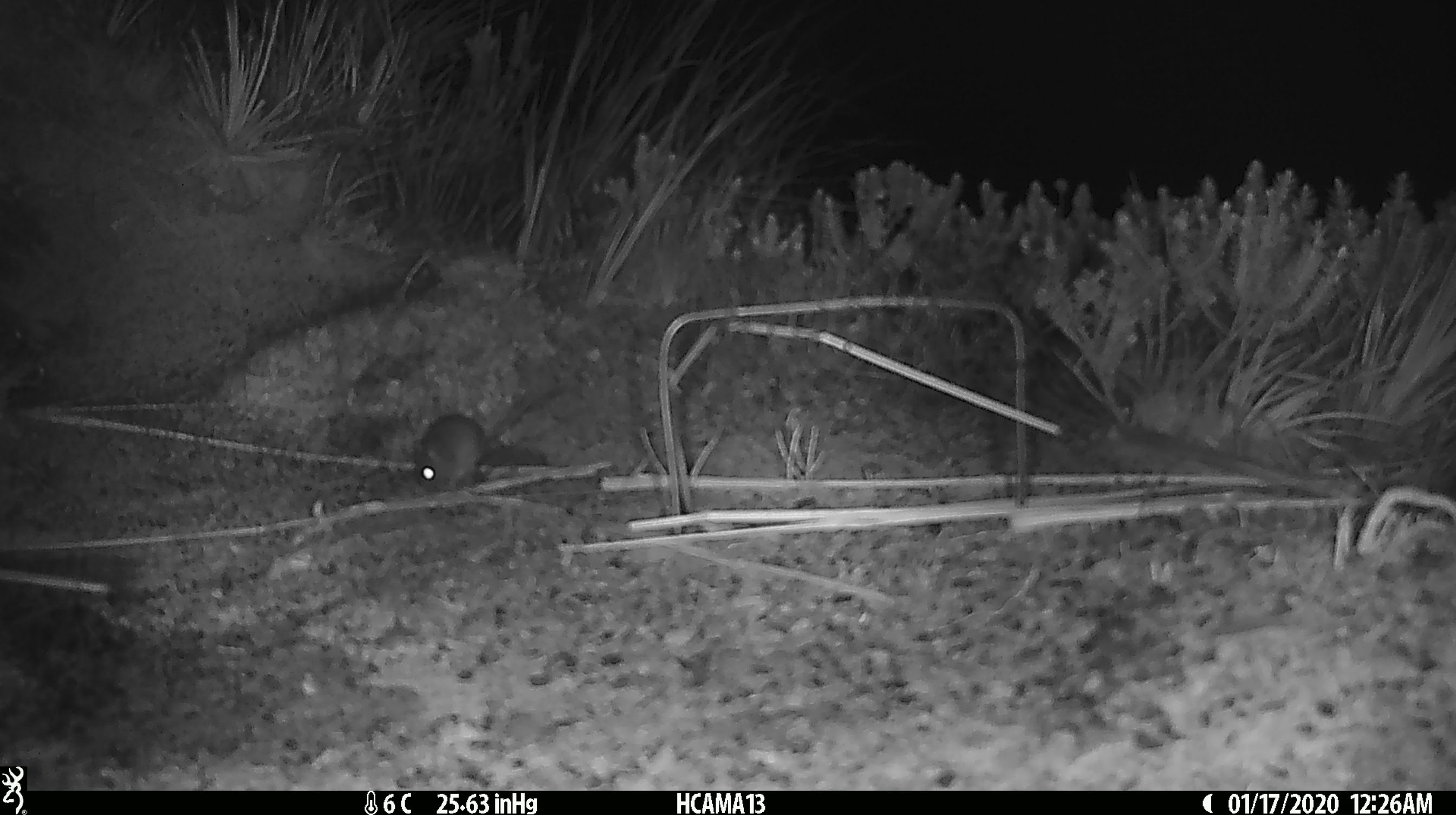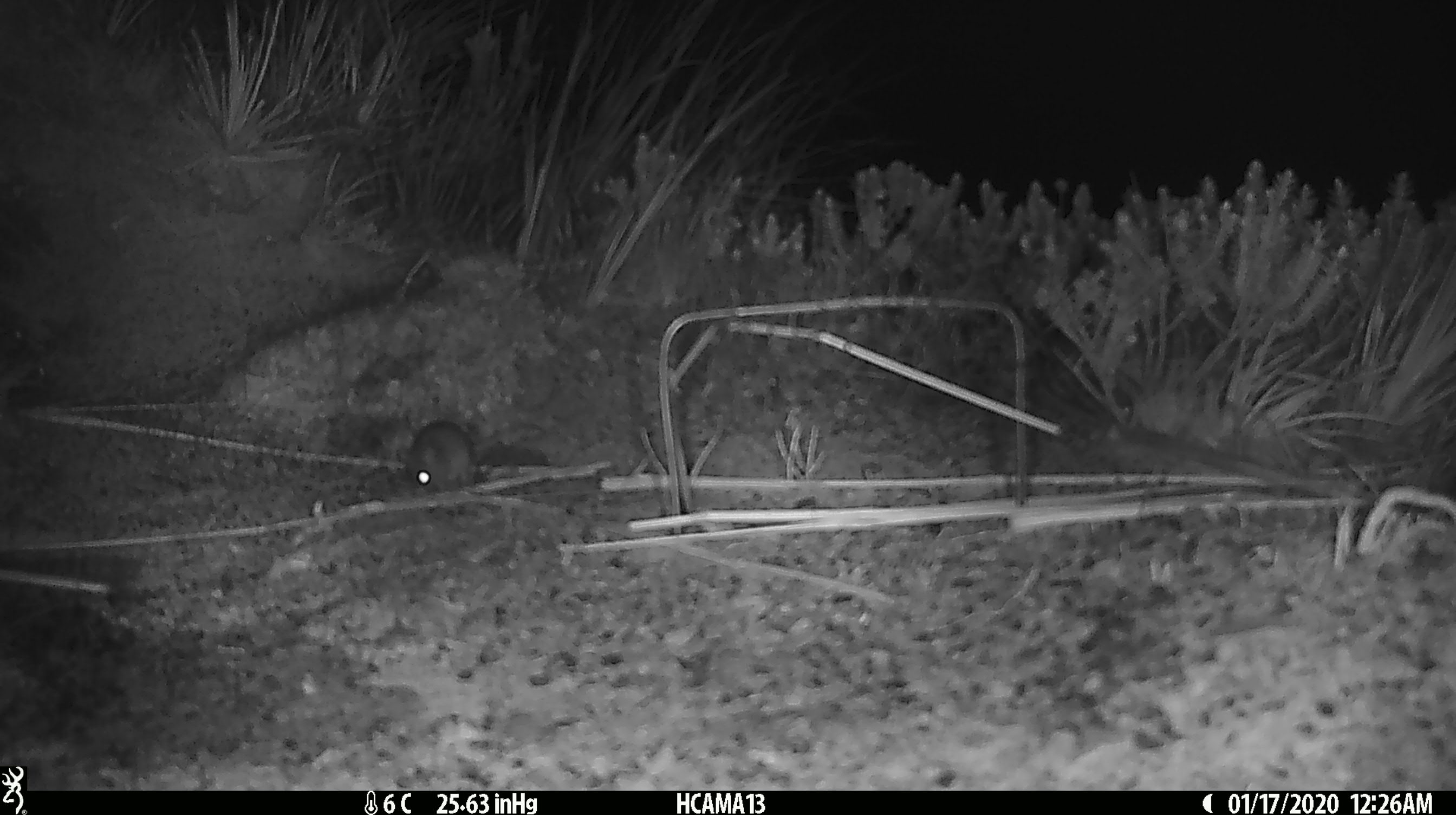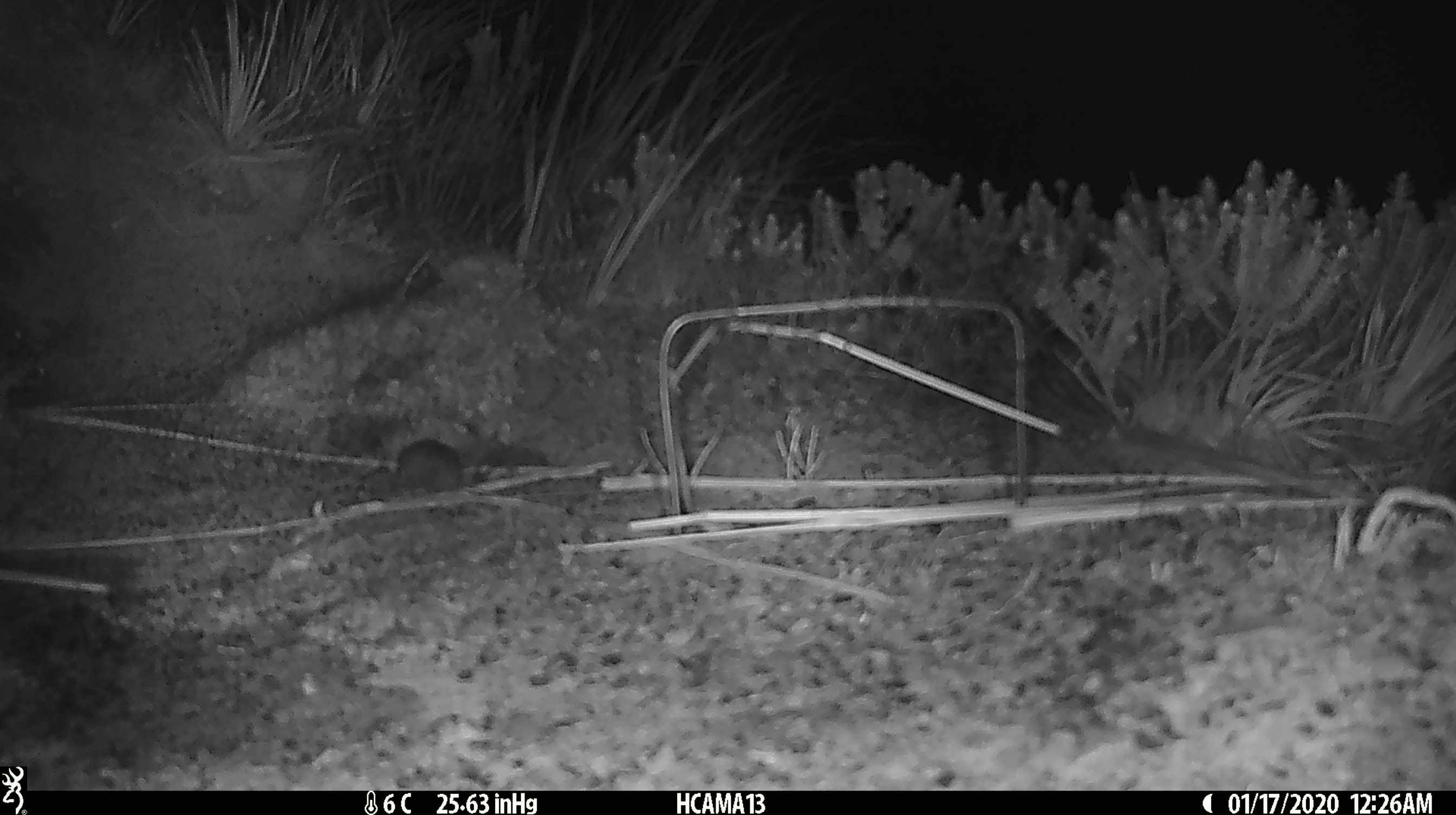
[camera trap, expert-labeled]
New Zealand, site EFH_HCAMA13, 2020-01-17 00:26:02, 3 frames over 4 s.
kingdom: Animalia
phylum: Chordata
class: Mammalia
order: Rodentia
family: Muridae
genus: Mus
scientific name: Mus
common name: mouse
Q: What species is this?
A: Mouse (Mus).